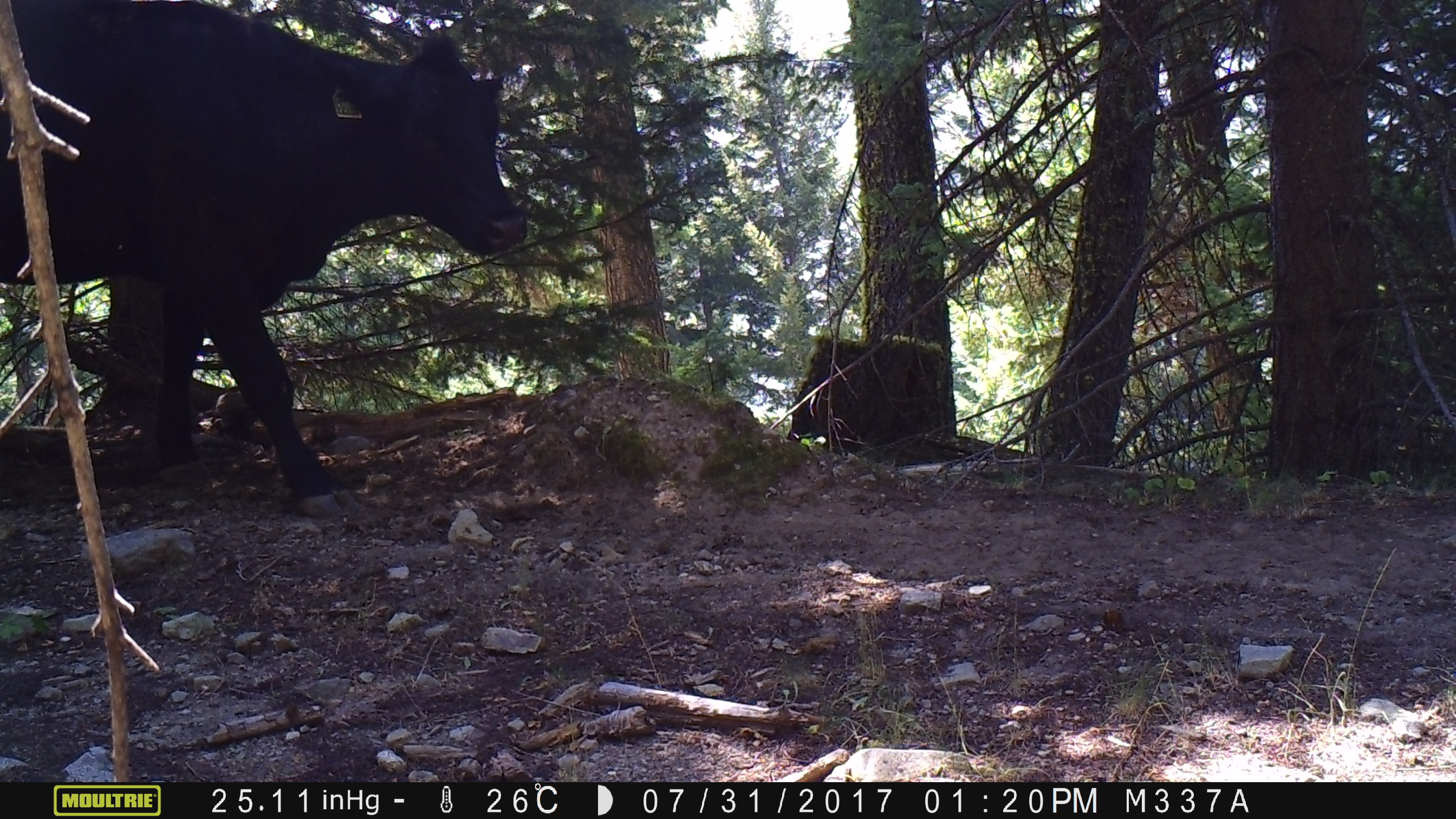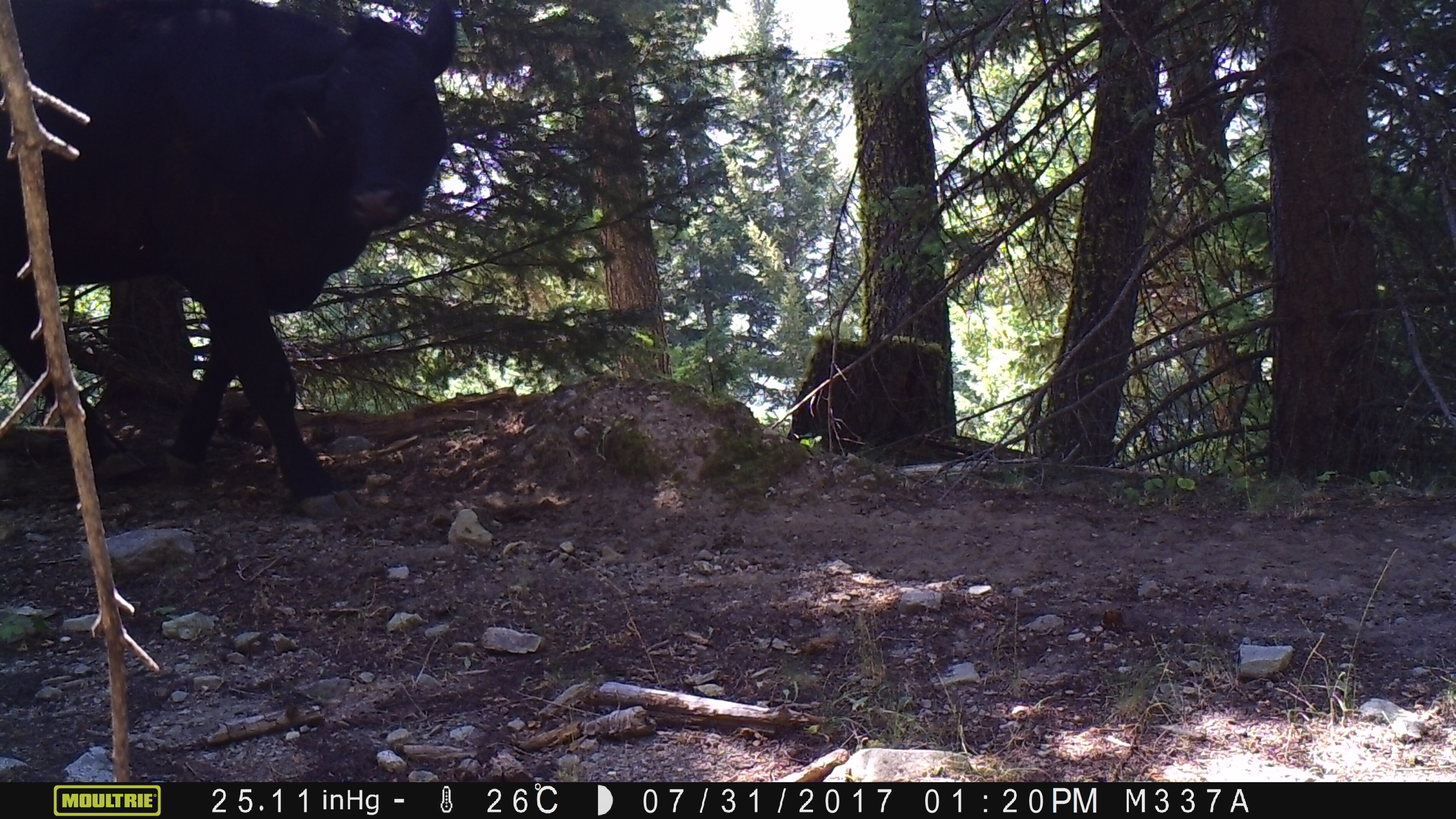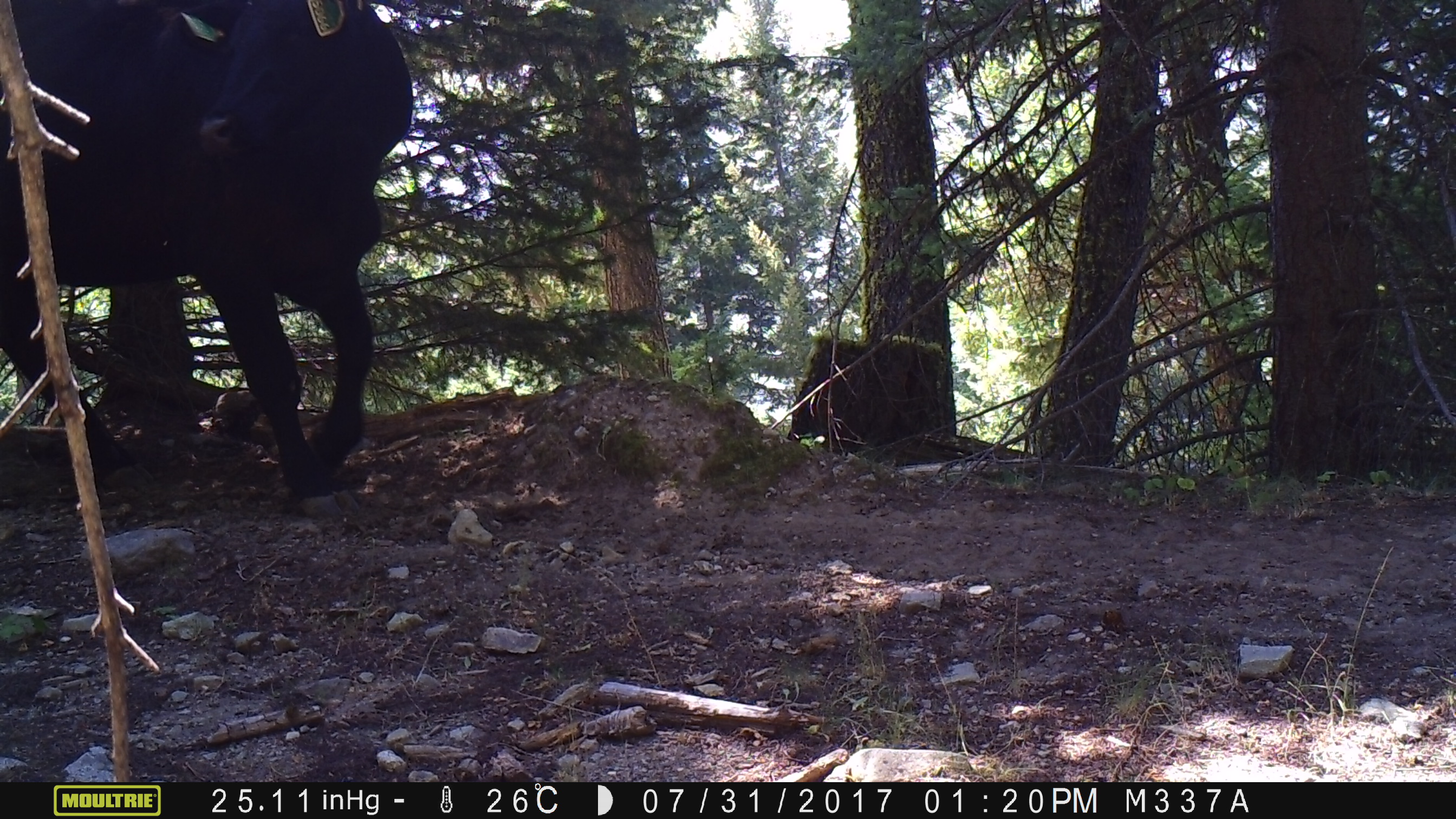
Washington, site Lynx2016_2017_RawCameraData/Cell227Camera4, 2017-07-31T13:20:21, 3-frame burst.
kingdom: Animalia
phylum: Chordata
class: Mammalia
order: Artiodactyla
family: Bovidae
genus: Bos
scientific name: Bos taurus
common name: domestic cattle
Domestic cattle (Bos taurus). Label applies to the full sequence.